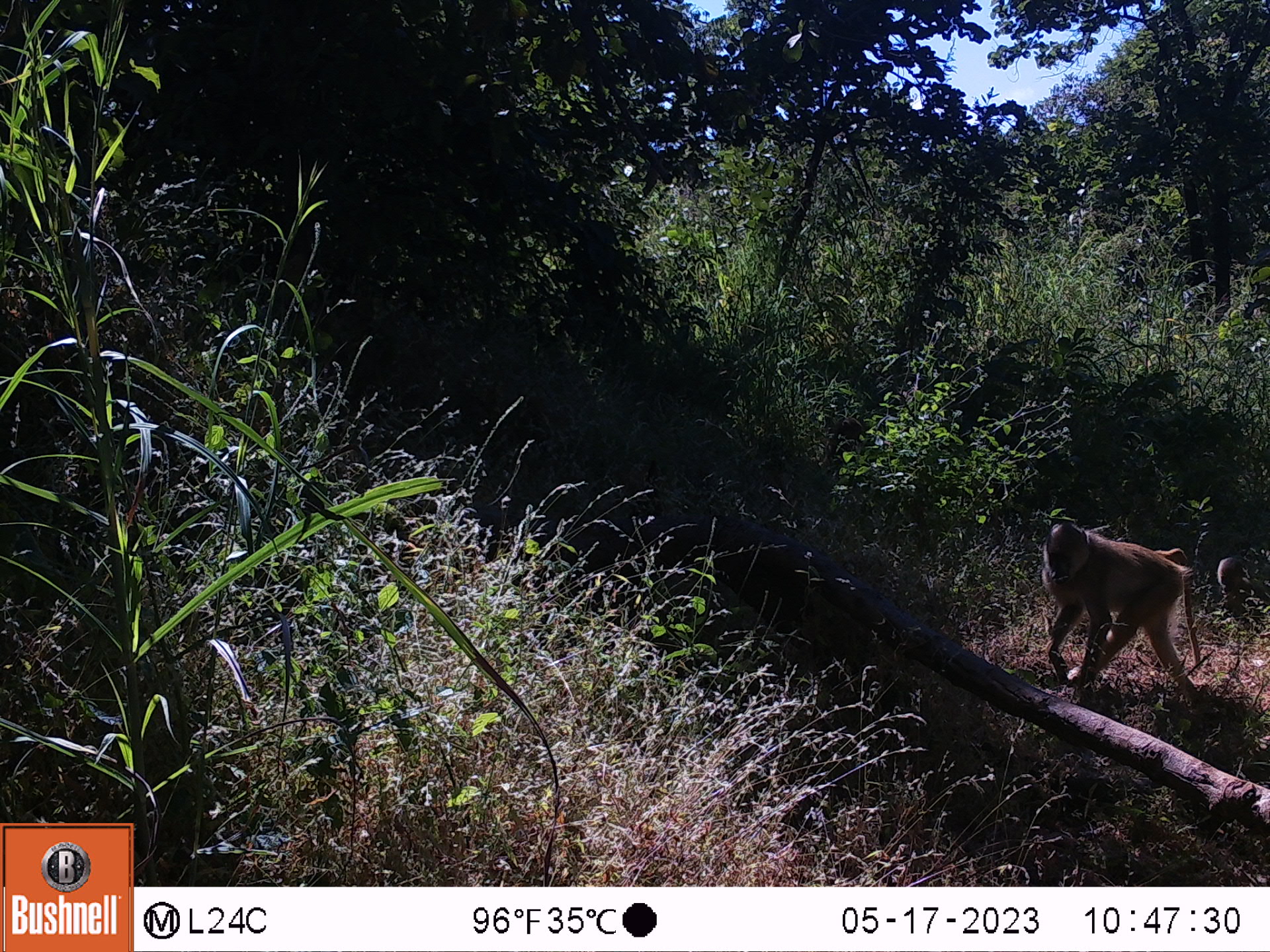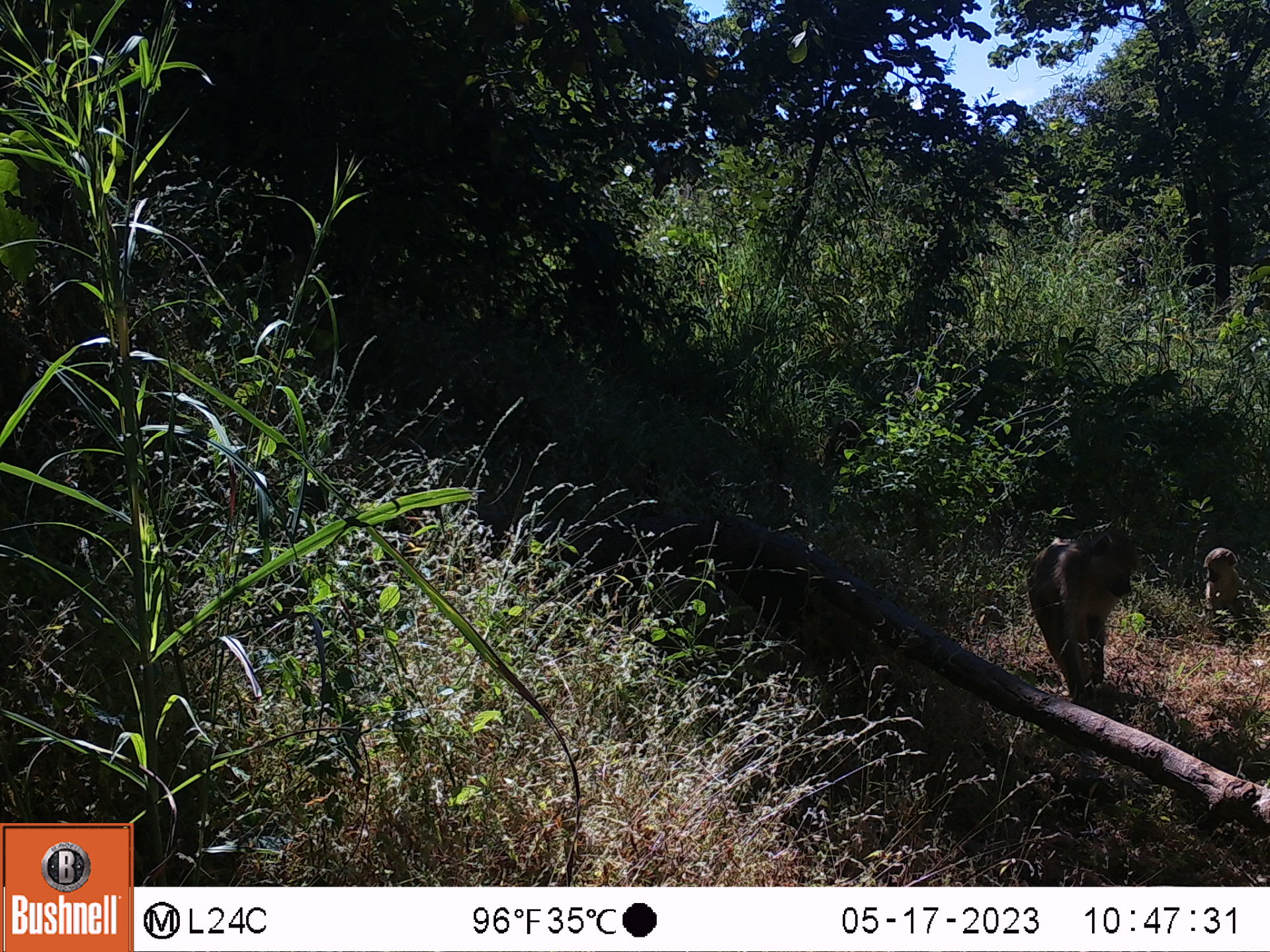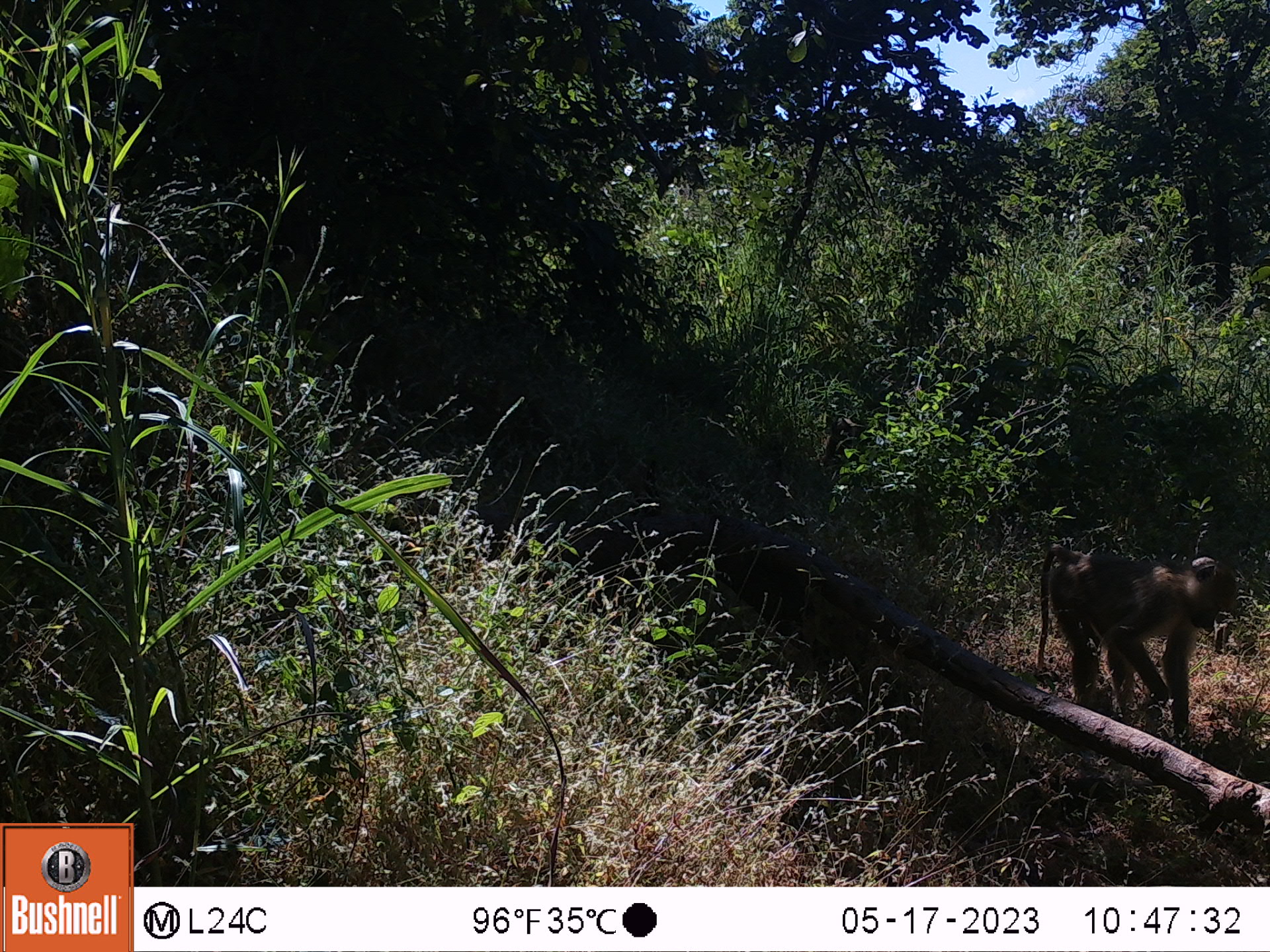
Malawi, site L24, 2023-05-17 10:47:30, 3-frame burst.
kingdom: Animalia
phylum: Chordata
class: Mammalia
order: Primates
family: Cercopithecidae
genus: Papio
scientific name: Papio cynocephalus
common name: yellow baboon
Yellow baboon (Papio cynocephalus), count 2.